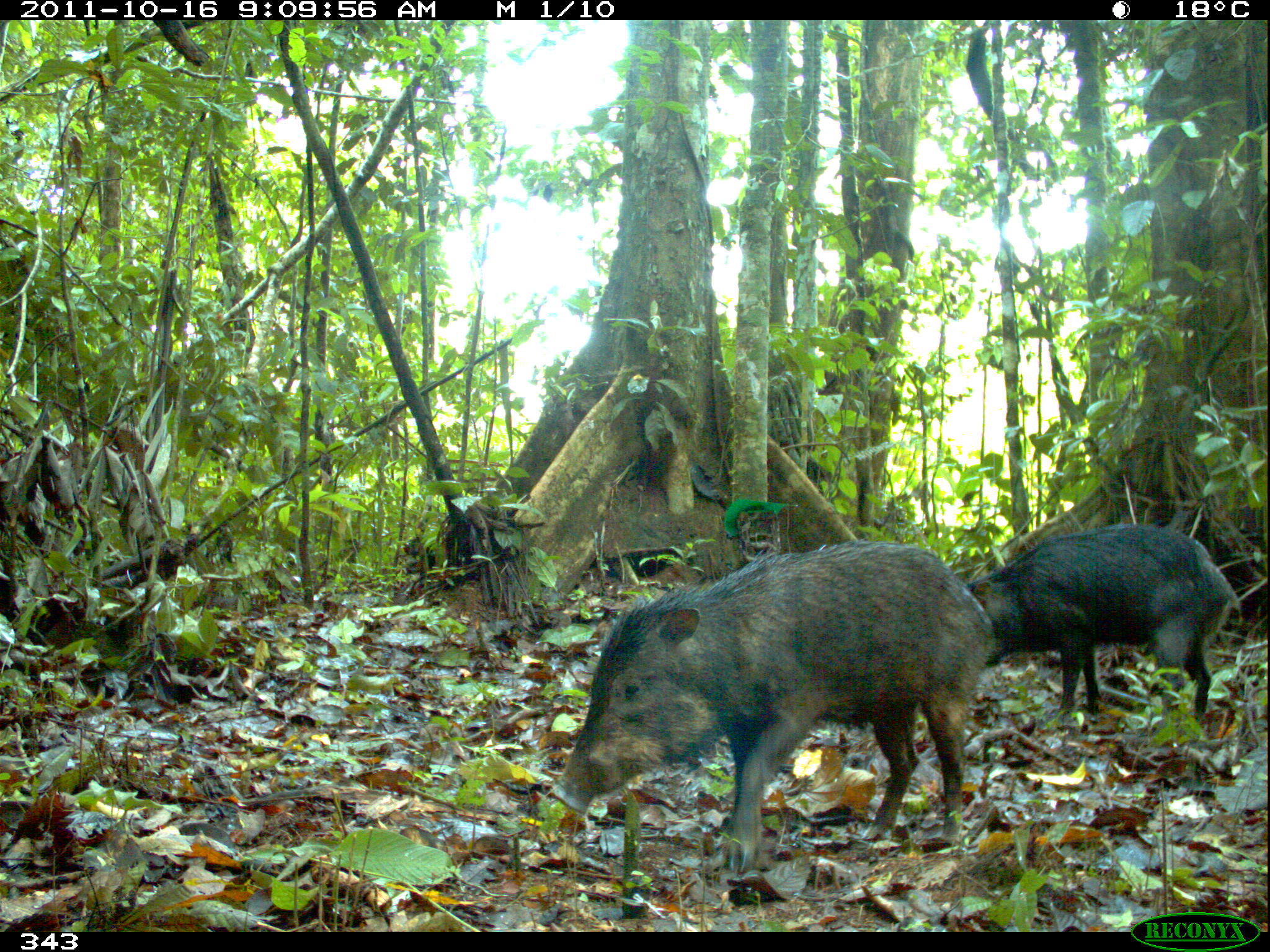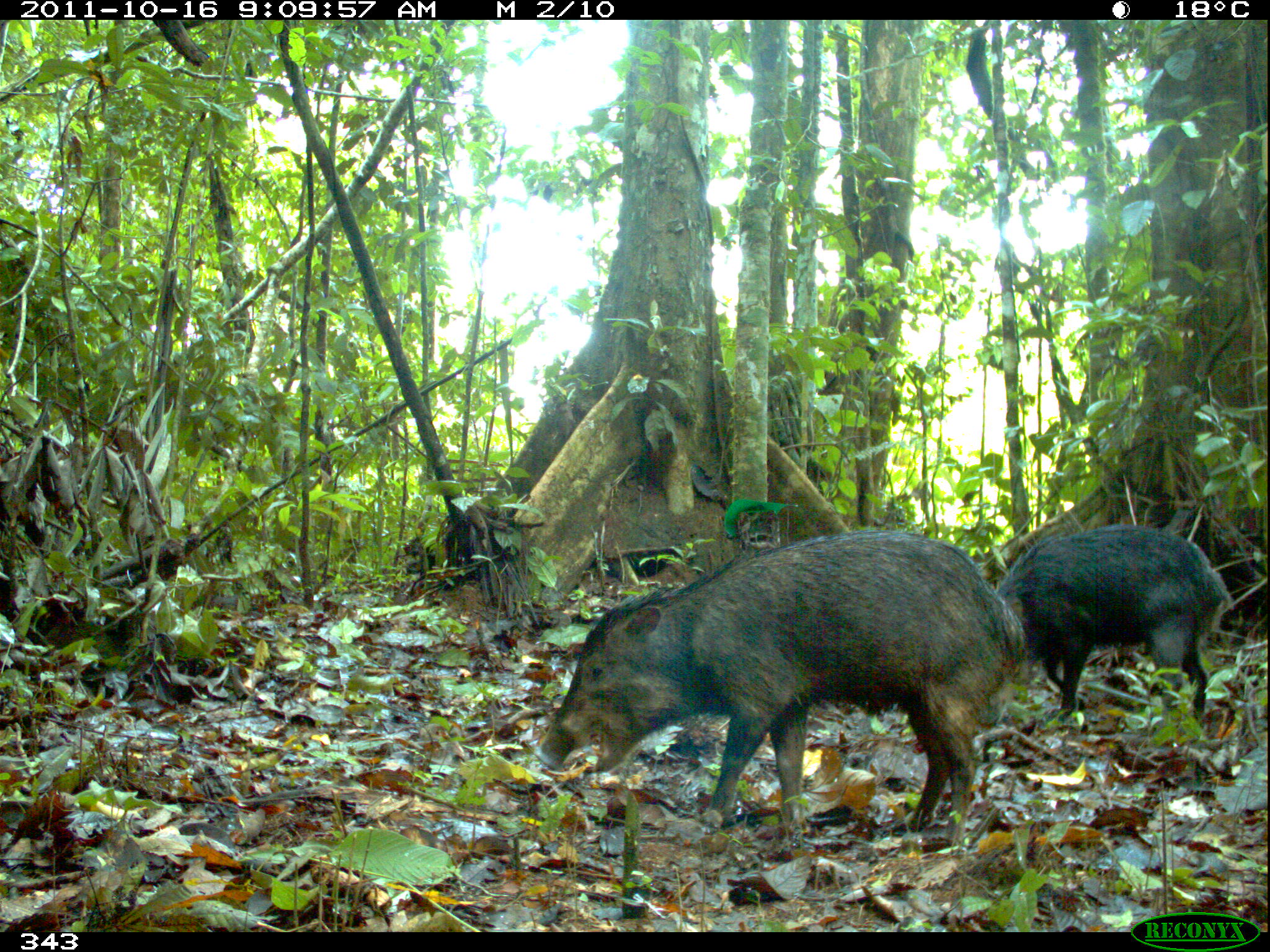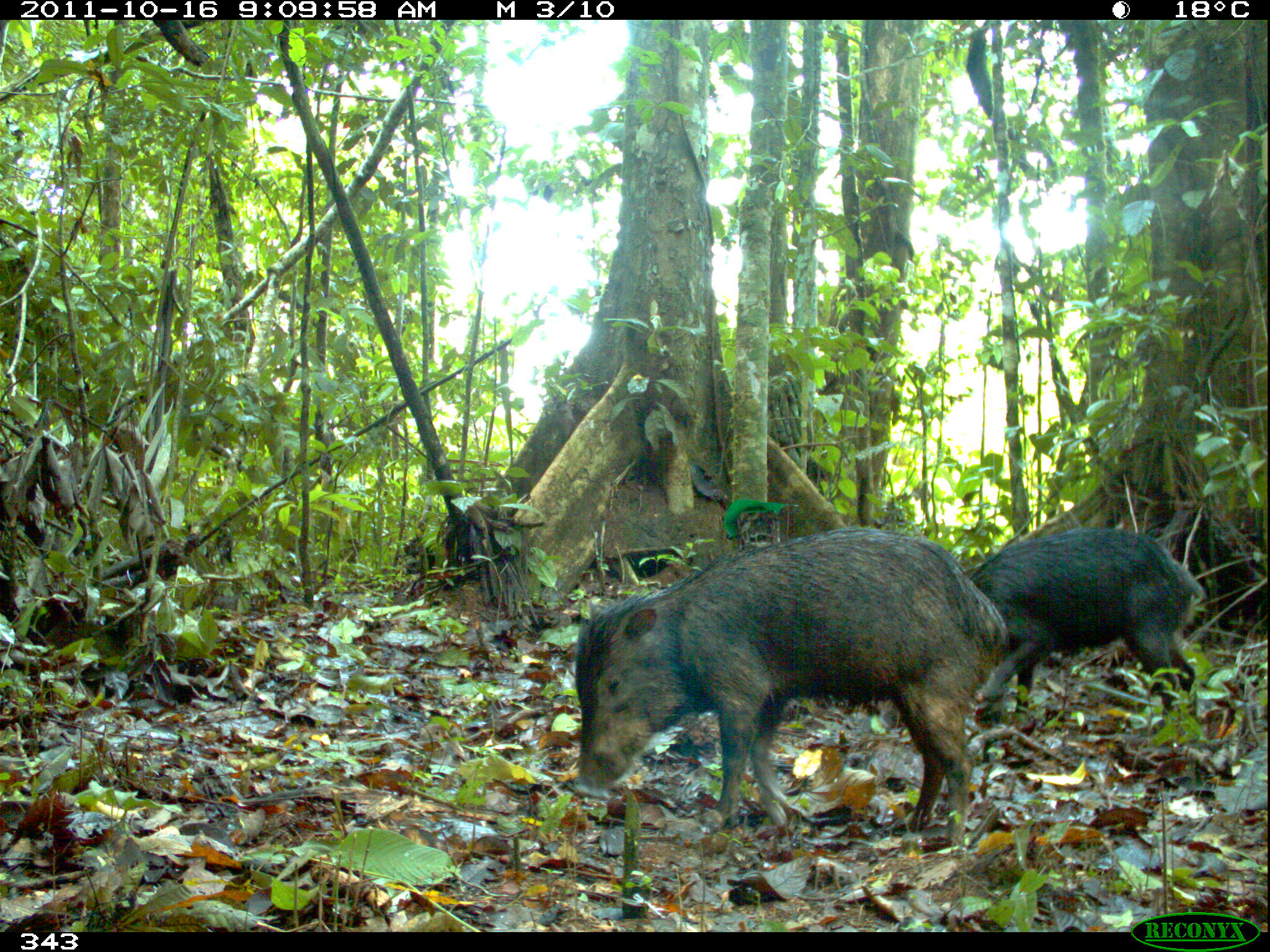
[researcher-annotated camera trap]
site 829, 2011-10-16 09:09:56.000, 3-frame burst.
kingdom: Animalia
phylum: Chordata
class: Mammalia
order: Artiodactyla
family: Tayassuidae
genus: Tayassu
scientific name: Tayassu pecari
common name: white-lipped peccary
Tayassu pecari (white-lipped peccary).